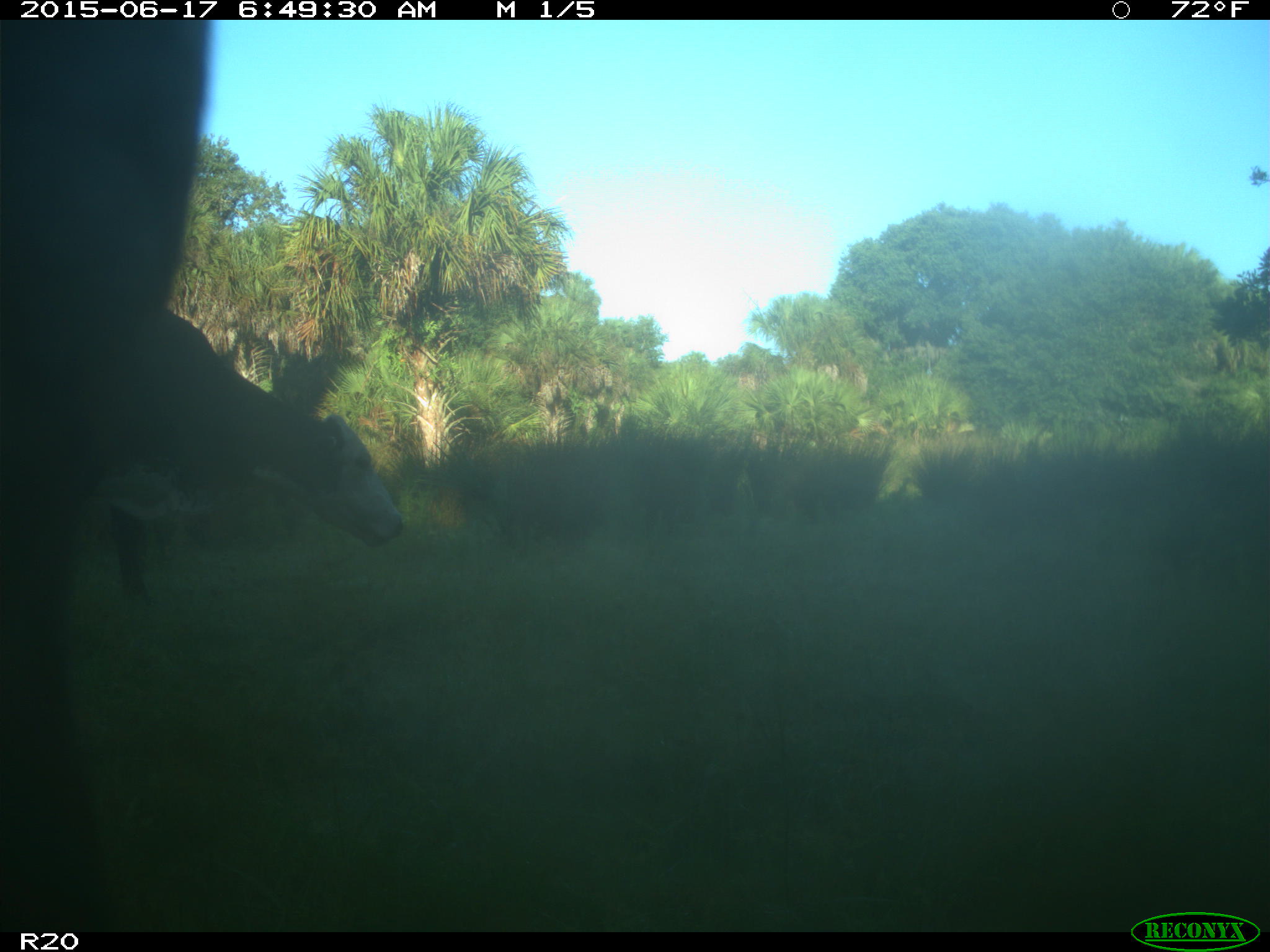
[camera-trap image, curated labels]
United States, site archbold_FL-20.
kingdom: Animalia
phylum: Chordata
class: Mammalia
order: Artiodactyla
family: Bovidae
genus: Bos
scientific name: Bos taurus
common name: domestic cow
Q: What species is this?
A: Bos taurus (domestic cow).